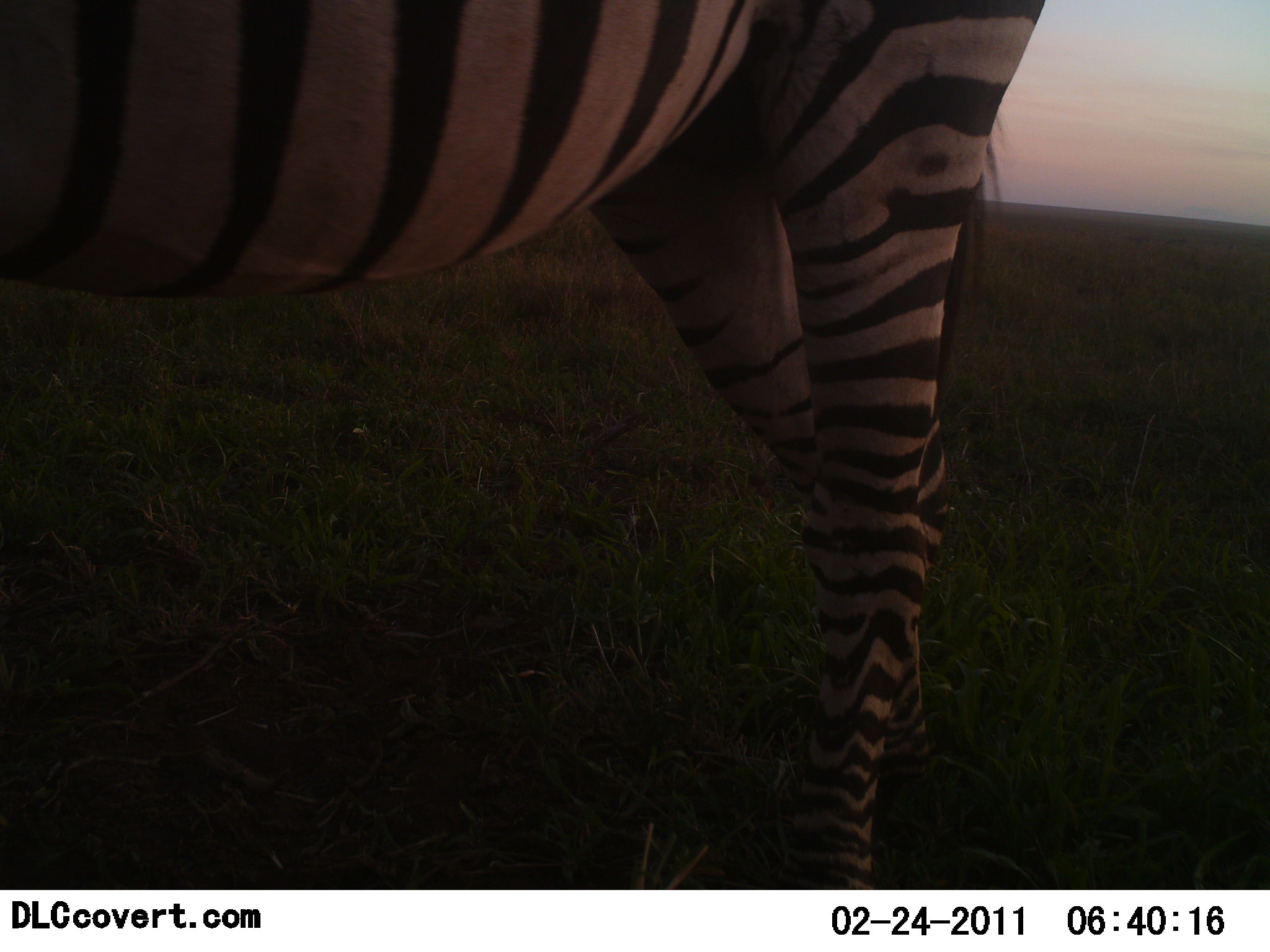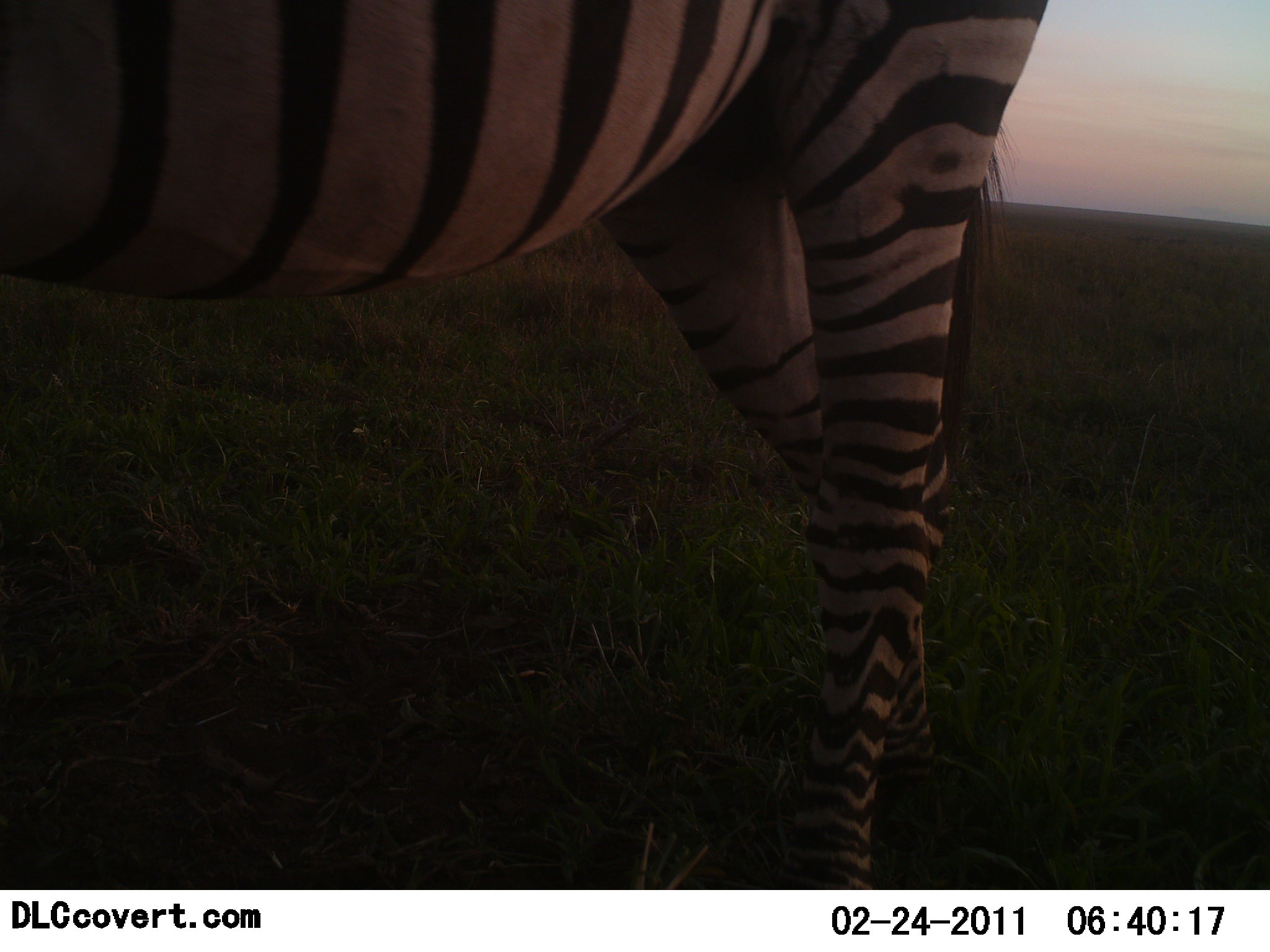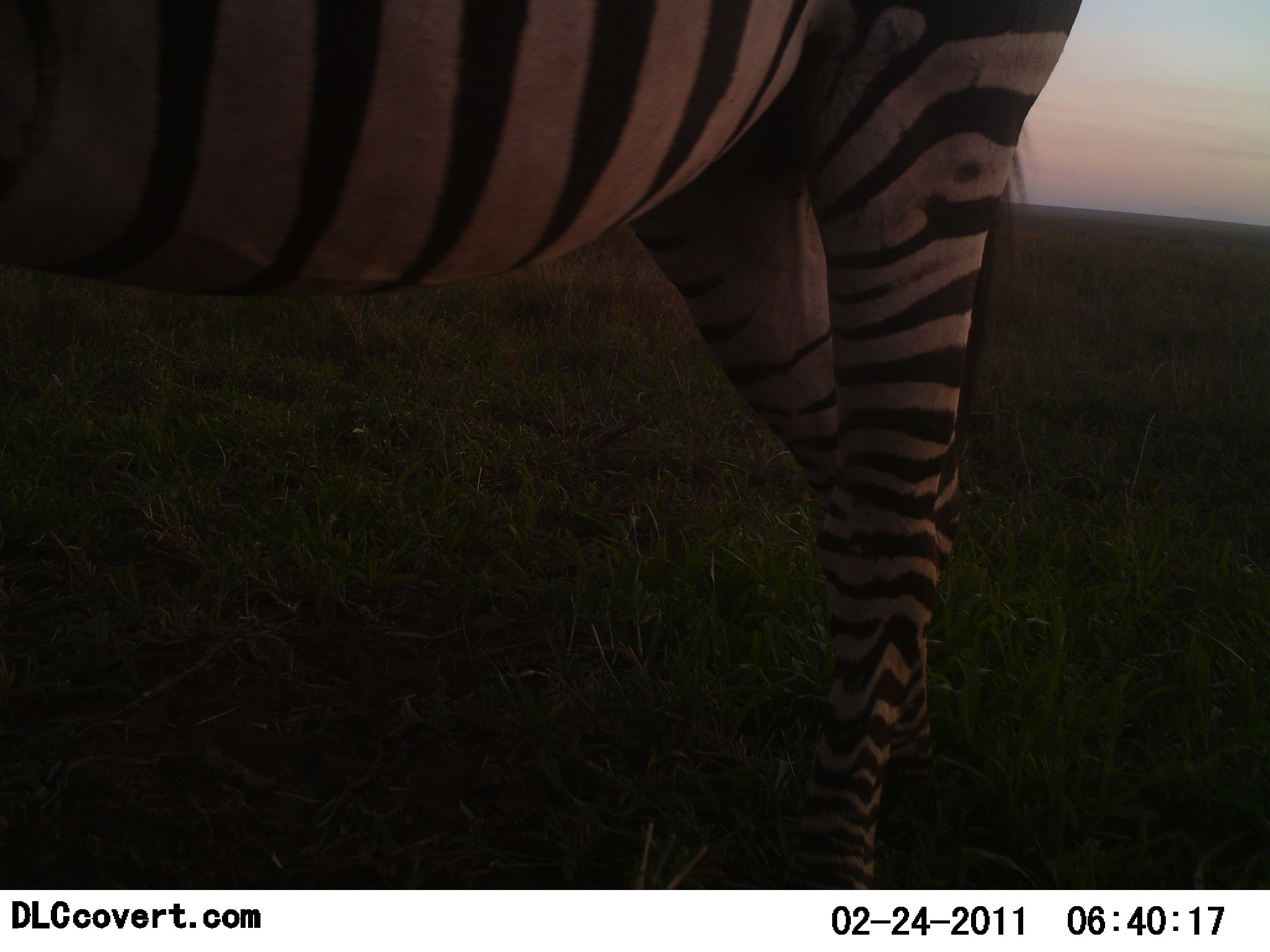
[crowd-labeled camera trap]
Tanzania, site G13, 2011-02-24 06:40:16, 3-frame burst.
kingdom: Animalia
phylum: Chordata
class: Mammalia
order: Perissodactyla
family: Equidae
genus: Equus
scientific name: Equus quagga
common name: plains zebra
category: zebra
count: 1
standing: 100%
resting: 0%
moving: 0%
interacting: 0%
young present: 0%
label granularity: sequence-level